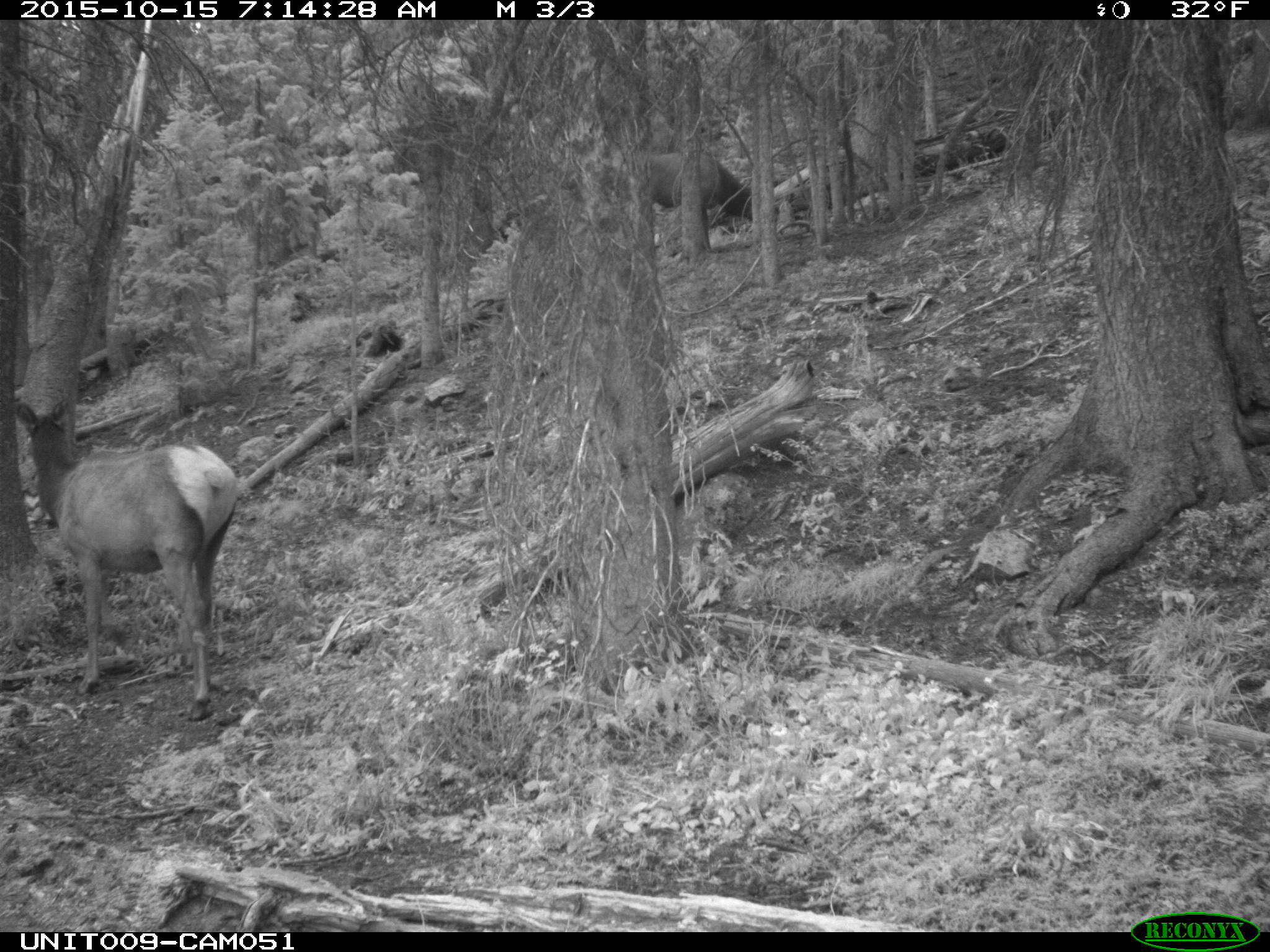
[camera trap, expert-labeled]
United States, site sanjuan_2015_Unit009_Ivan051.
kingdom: Animalia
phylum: Chordata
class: Mammalia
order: Artiodactyla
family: Cervidae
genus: Cervus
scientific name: Cervus elaphus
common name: red deer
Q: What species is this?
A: Cervus elaphus (red deer).